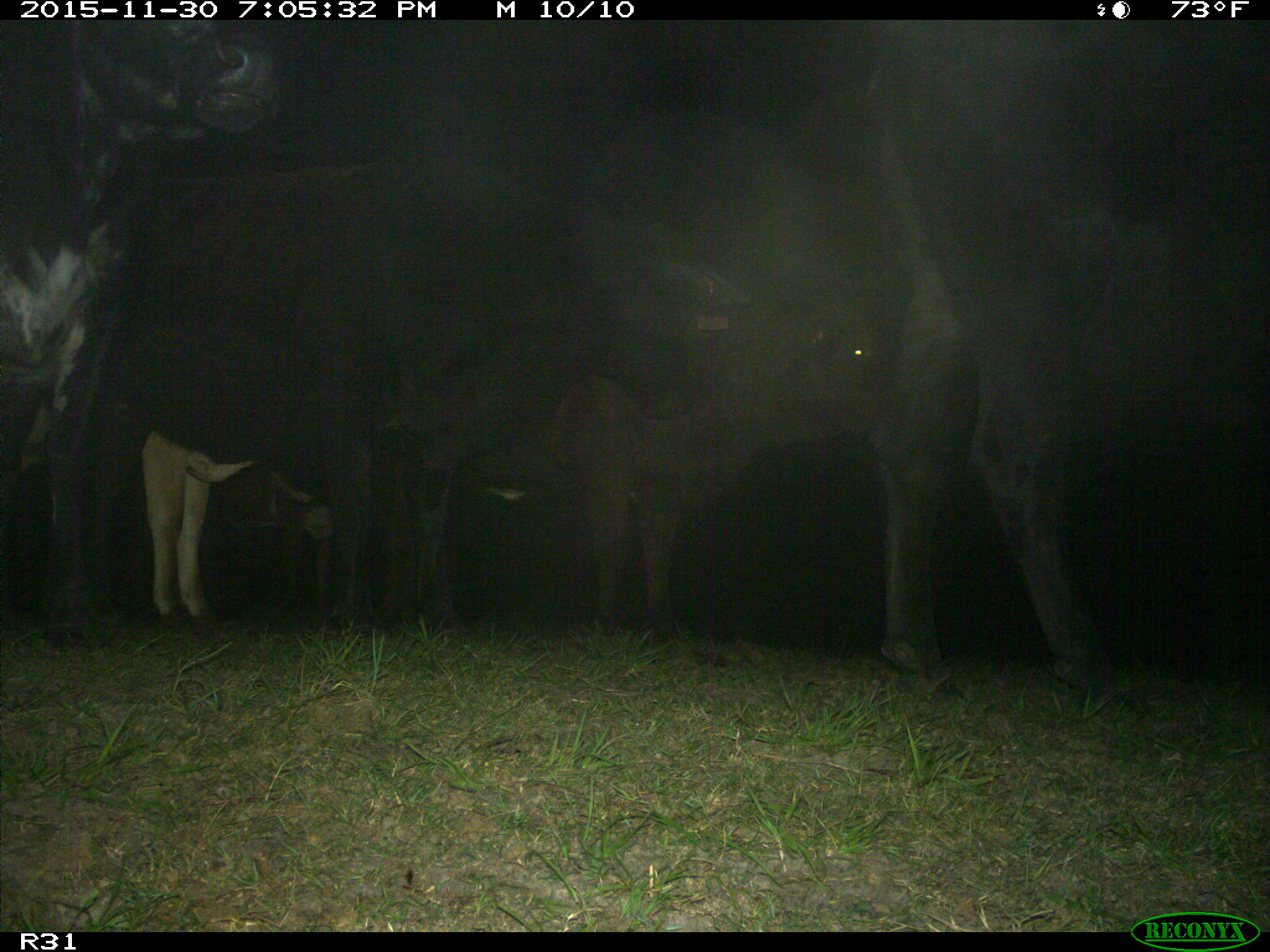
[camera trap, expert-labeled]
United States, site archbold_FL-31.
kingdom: Animalia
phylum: Chordata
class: Mammalia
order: Artiodactyla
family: Bovidae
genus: Bos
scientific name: Bos taurus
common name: domestic cow